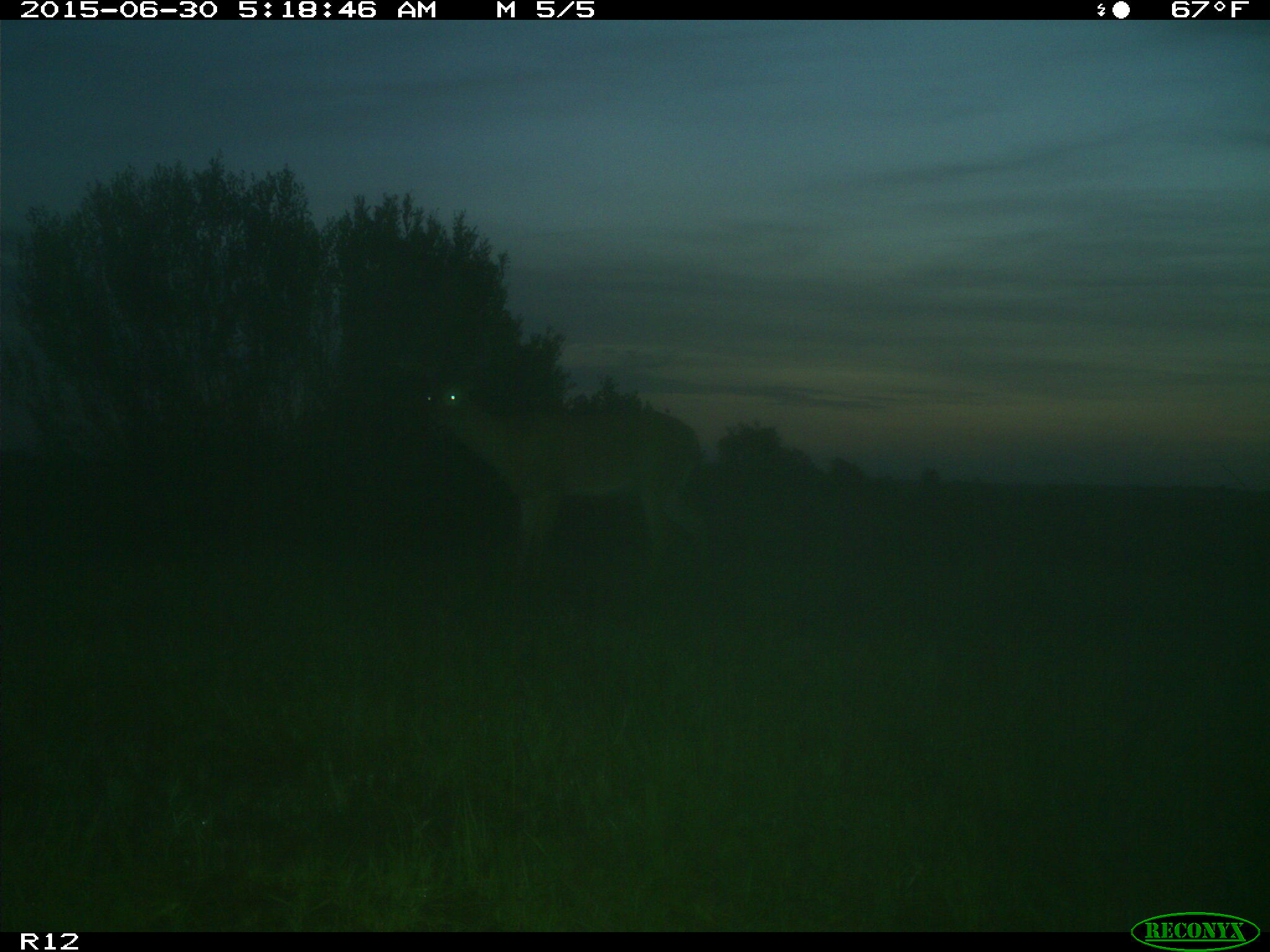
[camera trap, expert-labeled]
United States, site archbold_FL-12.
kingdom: Animalia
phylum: Chordata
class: Mammalia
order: Artiodactyla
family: Cervidae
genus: Odocoileus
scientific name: Odocoileus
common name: deer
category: unidentified deer